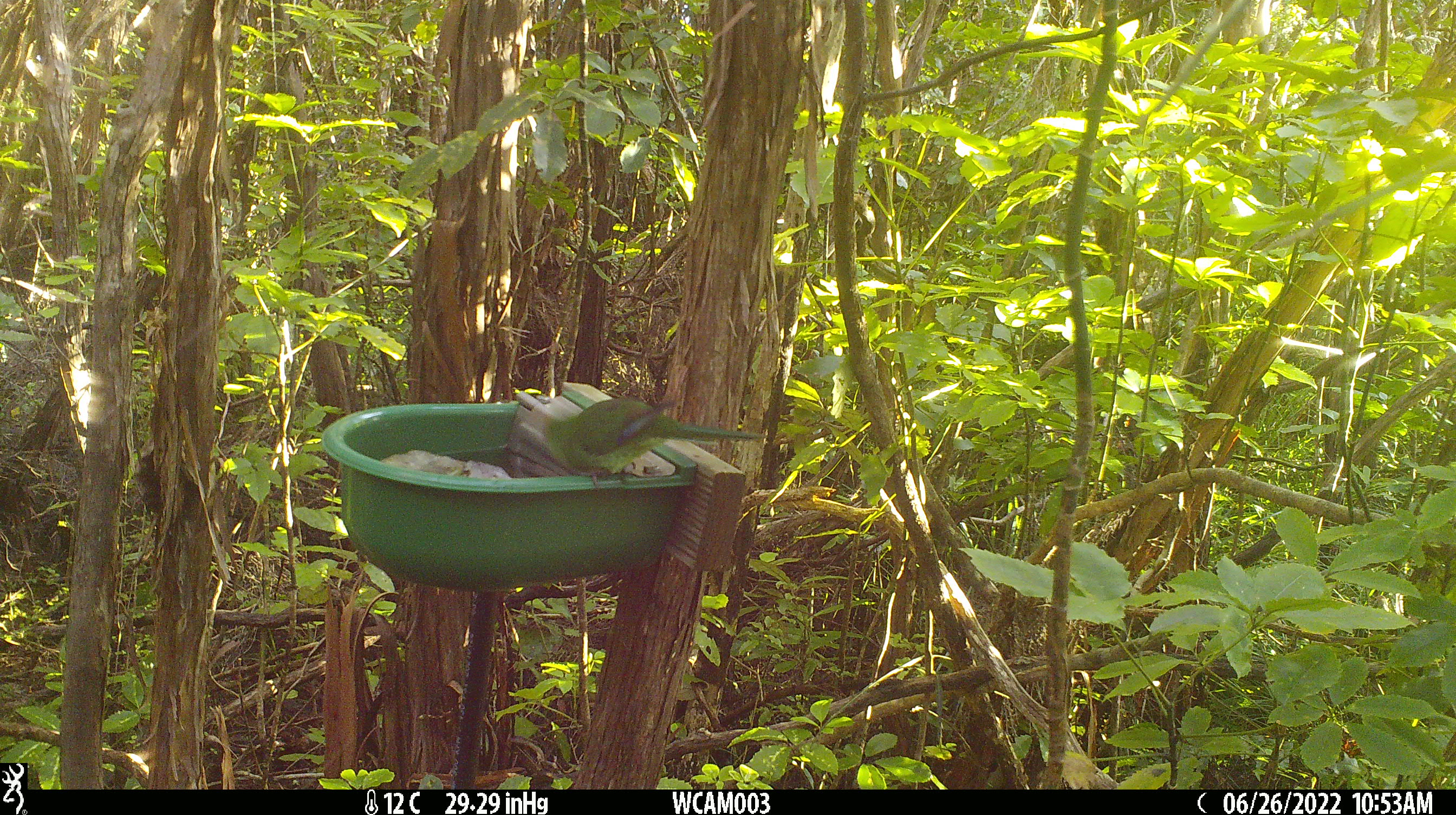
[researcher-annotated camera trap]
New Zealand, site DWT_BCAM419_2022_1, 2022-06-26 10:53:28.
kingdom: Animalia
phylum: Chordata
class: Aves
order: Psittaciformes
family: Psittaculidae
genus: Cyanoramphus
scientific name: Cyanoramphus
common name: parakeet